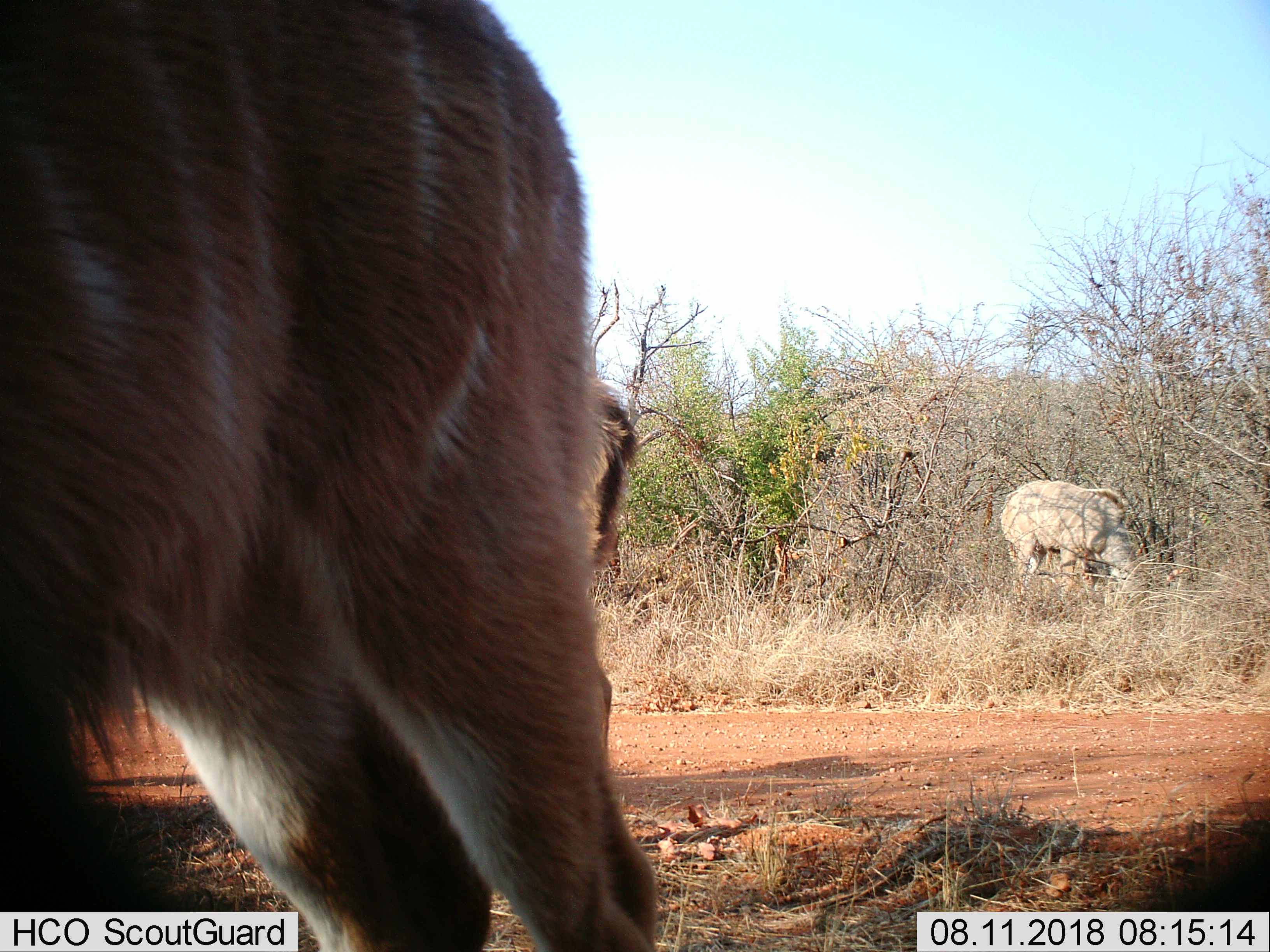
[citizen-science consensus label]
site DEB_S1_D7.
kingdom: Animalia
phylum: Chordata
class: Mammalia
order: Artiodactyla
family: Bovidae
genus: Tragelaphus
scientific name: Tragelaphus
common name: kudu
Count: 2.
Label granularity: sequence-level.